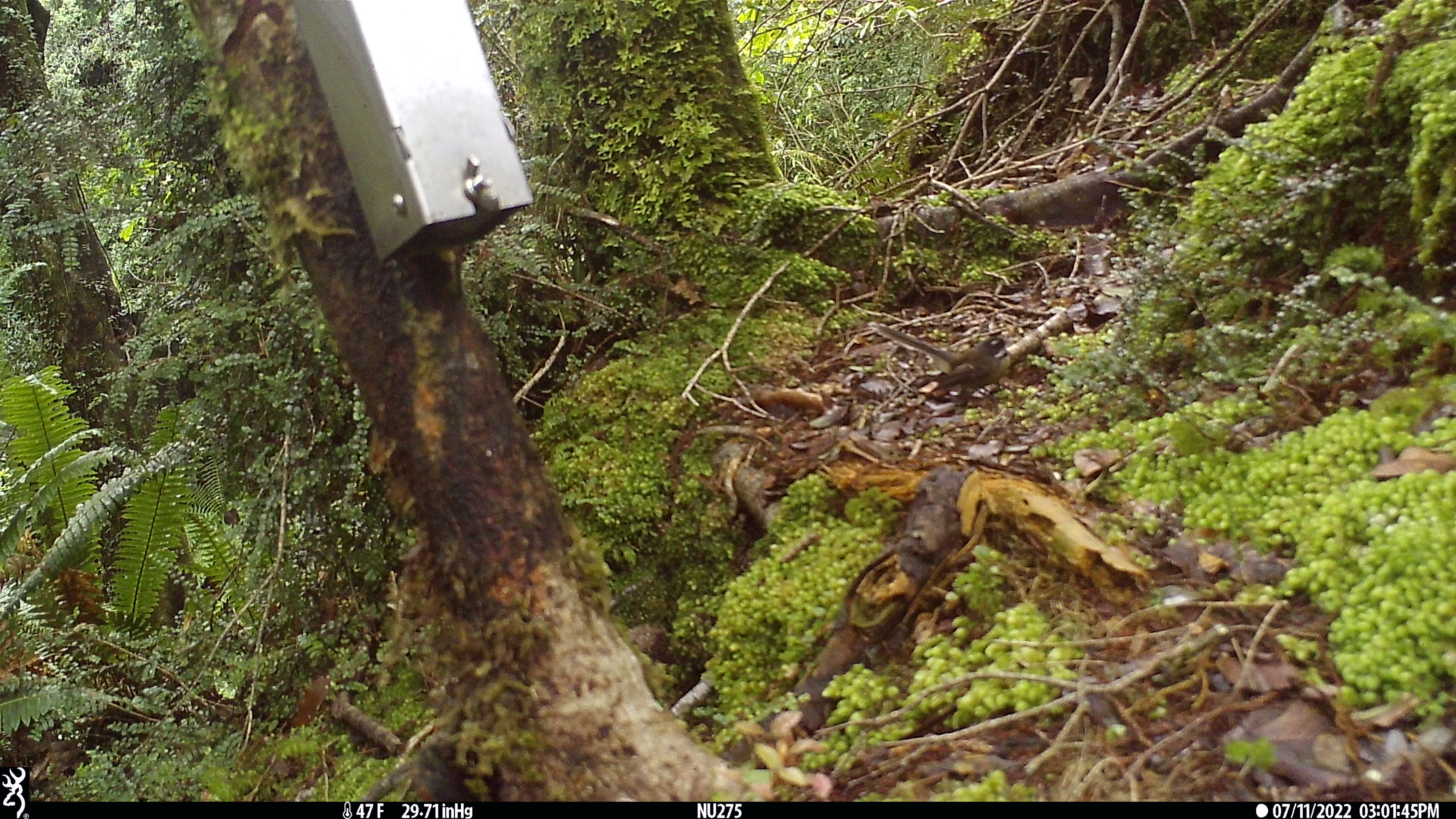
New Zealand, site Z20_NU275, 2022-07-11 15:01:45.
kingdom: Animalia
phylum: Chordata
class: Aves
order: Passeriformes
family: Rhipiduridae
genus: Rhipidura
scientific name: Rhipidura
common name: fantails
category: fantail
Fantail (fantails) (Rhipidura).